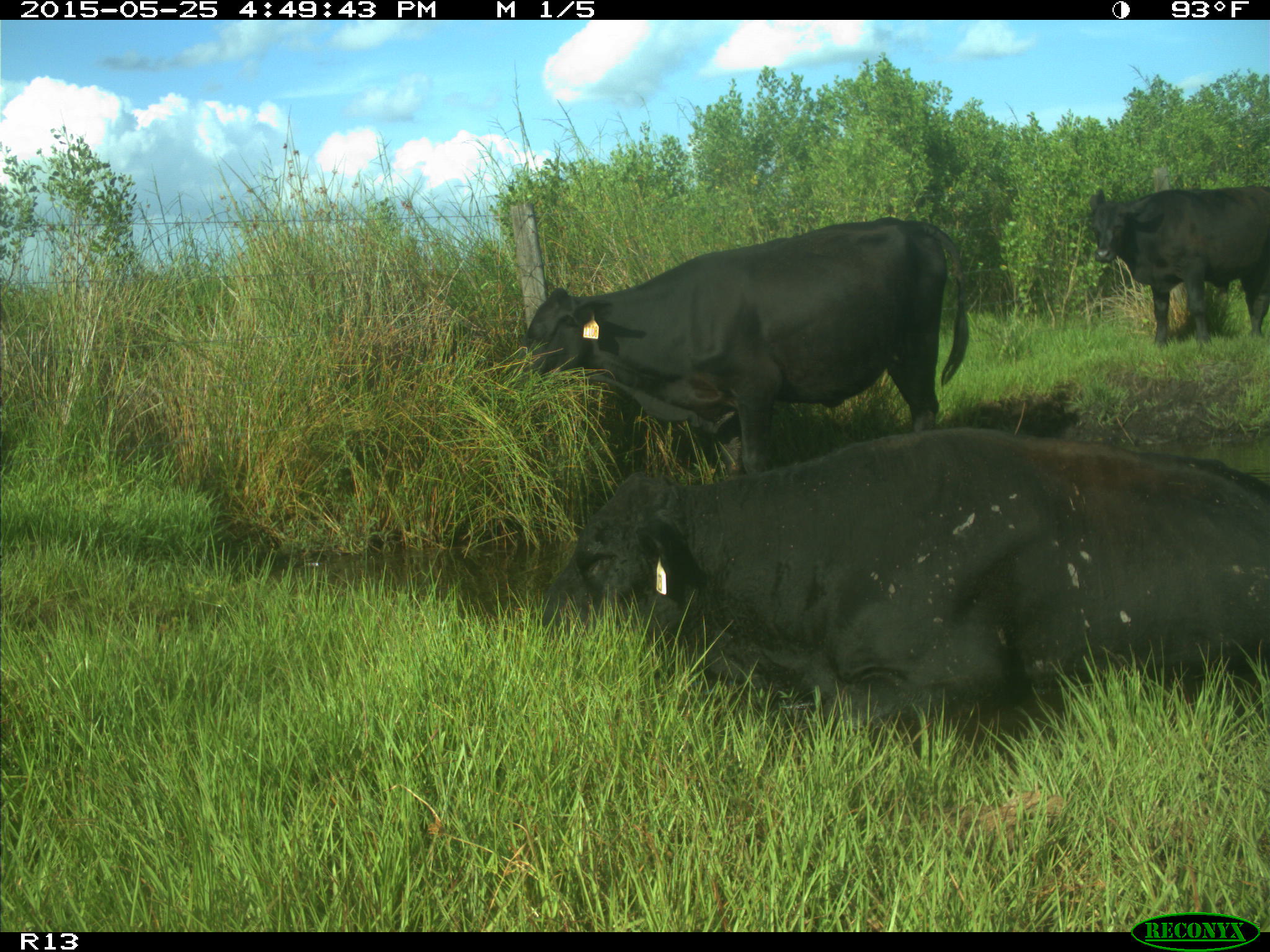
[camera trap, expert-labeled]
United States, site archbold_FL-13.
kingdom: Animalia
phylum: Chordata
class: Mammalia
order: Artiodactyla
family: Bovidae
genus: Bos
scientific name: Bos taurus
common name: domestic cow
Bos taurus (domestic cow).